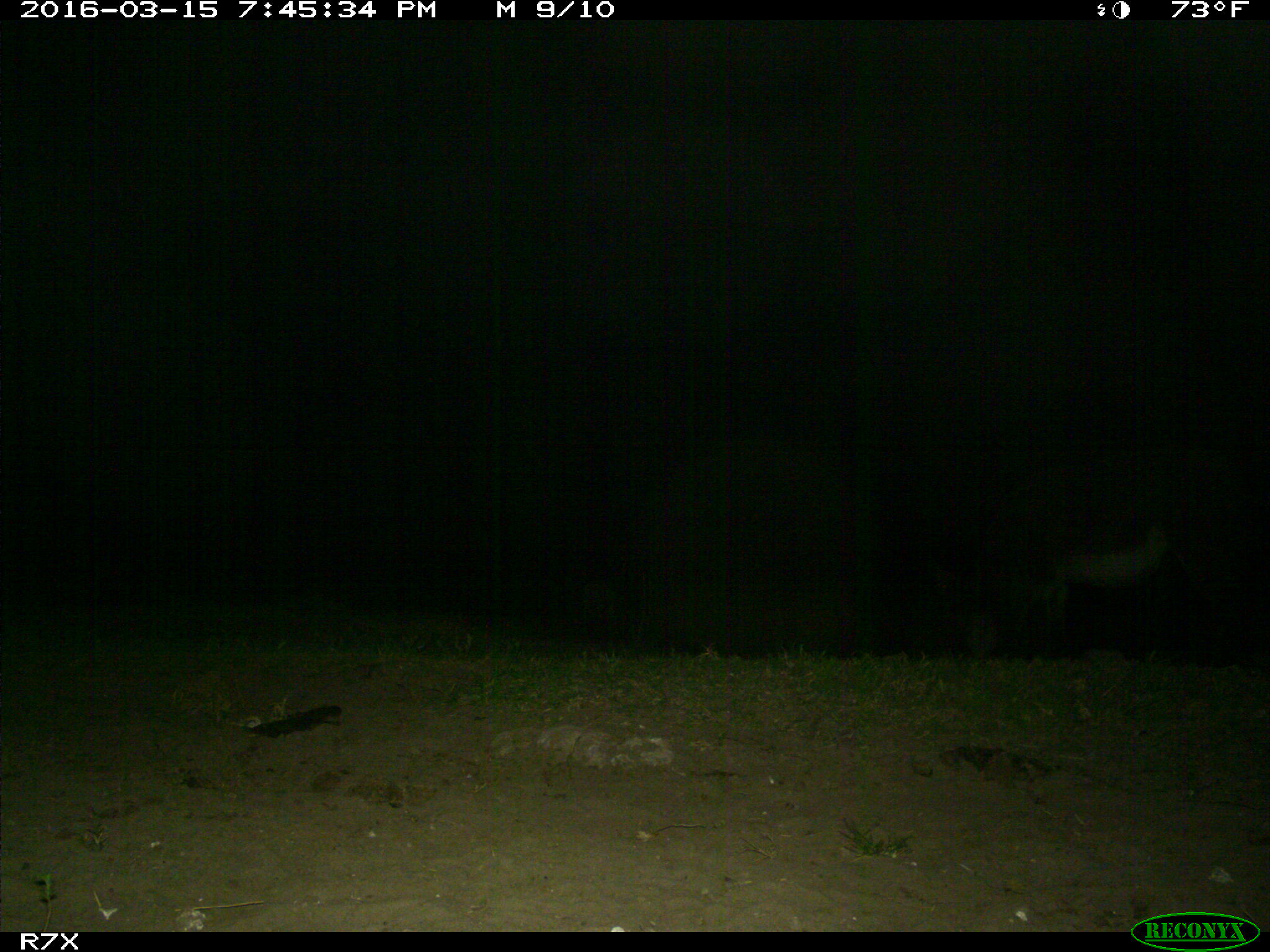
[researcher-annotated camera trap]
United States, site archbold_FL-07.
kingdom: Animalia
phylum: Chordata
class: Mammalia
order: Perissodactyla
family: Equidae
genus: Equus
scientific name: Equus africanus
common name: african wild ass